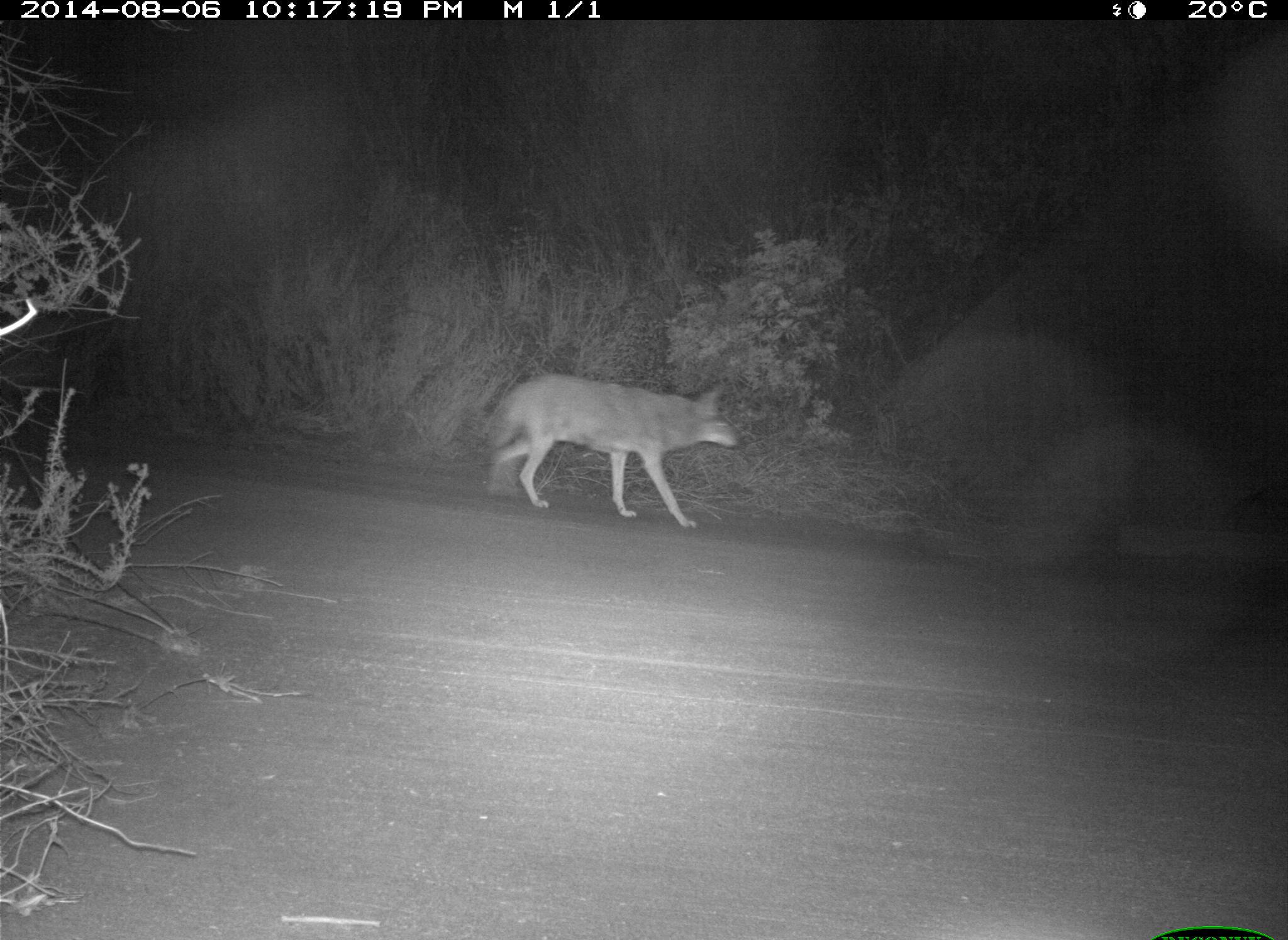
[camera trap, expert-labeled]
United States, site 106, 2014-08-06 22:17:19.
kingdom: Animalia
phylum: Chordata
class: Mammalia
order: Carnivora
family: Canidae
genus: Canis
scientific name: Canis latrans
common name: coyote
Coyote (Canis latrans).